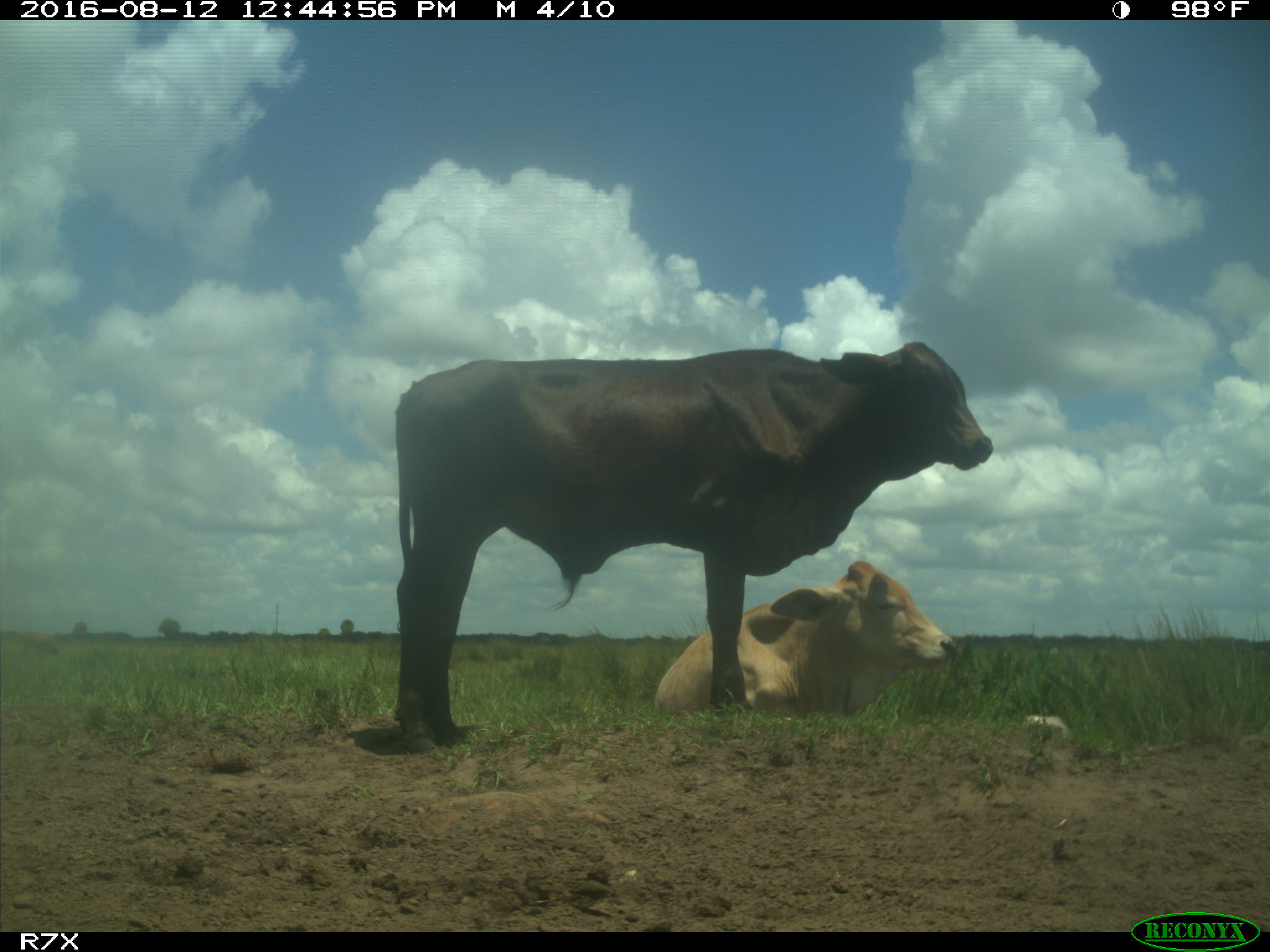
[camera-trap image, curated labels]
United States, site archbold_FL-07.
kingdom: Animalia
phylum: Chordata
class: Mammalia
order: Artiodactyla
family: Bovidae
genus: Bos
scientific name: Bos taurus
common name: domestic cow